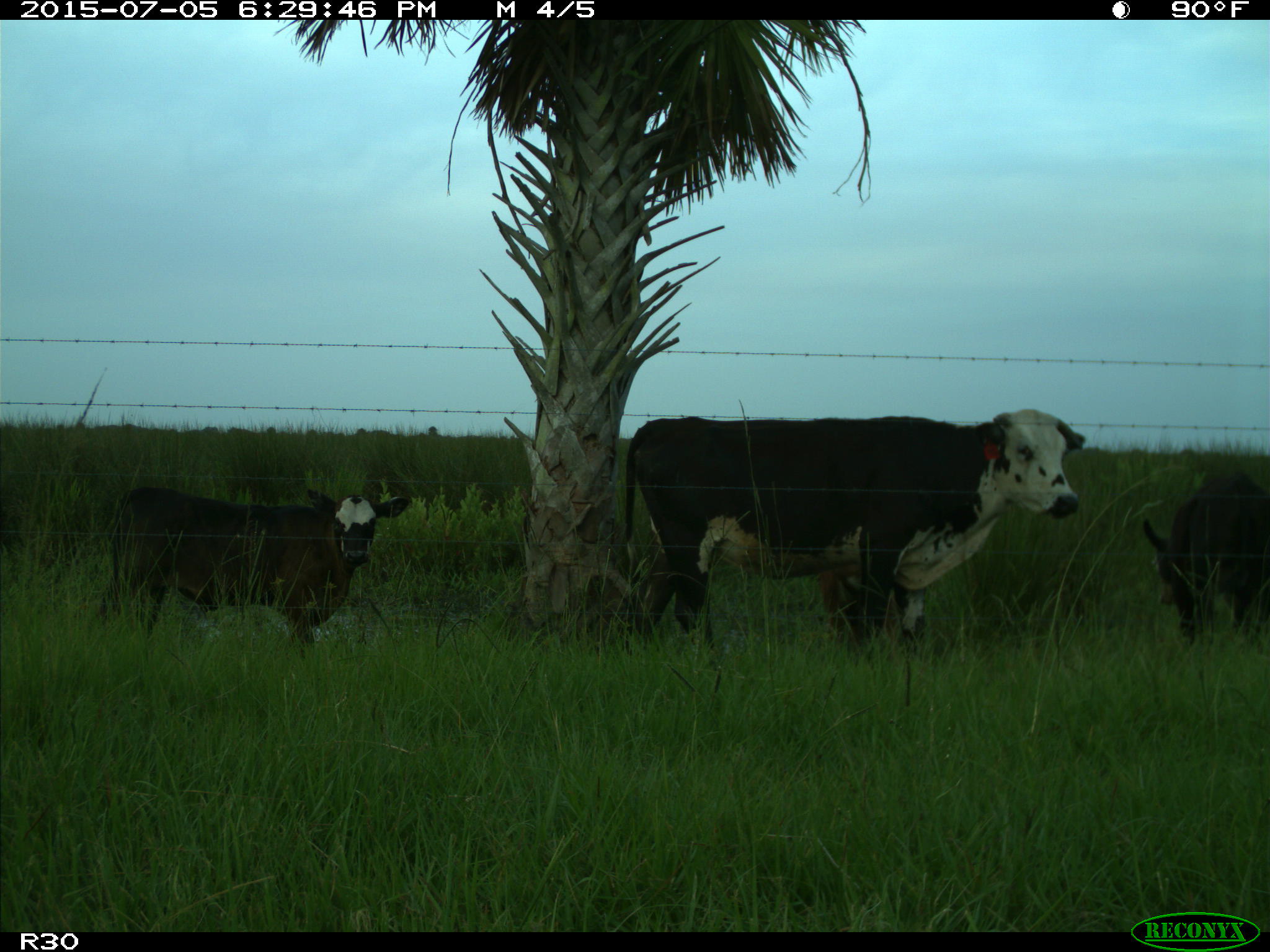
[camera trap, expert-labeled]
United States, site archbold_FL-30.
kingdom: Animalia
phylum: Chordata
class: Mammalia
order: Artiodactyla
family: Bovidae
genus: Bos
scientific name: Bos taurus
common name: domestic cow